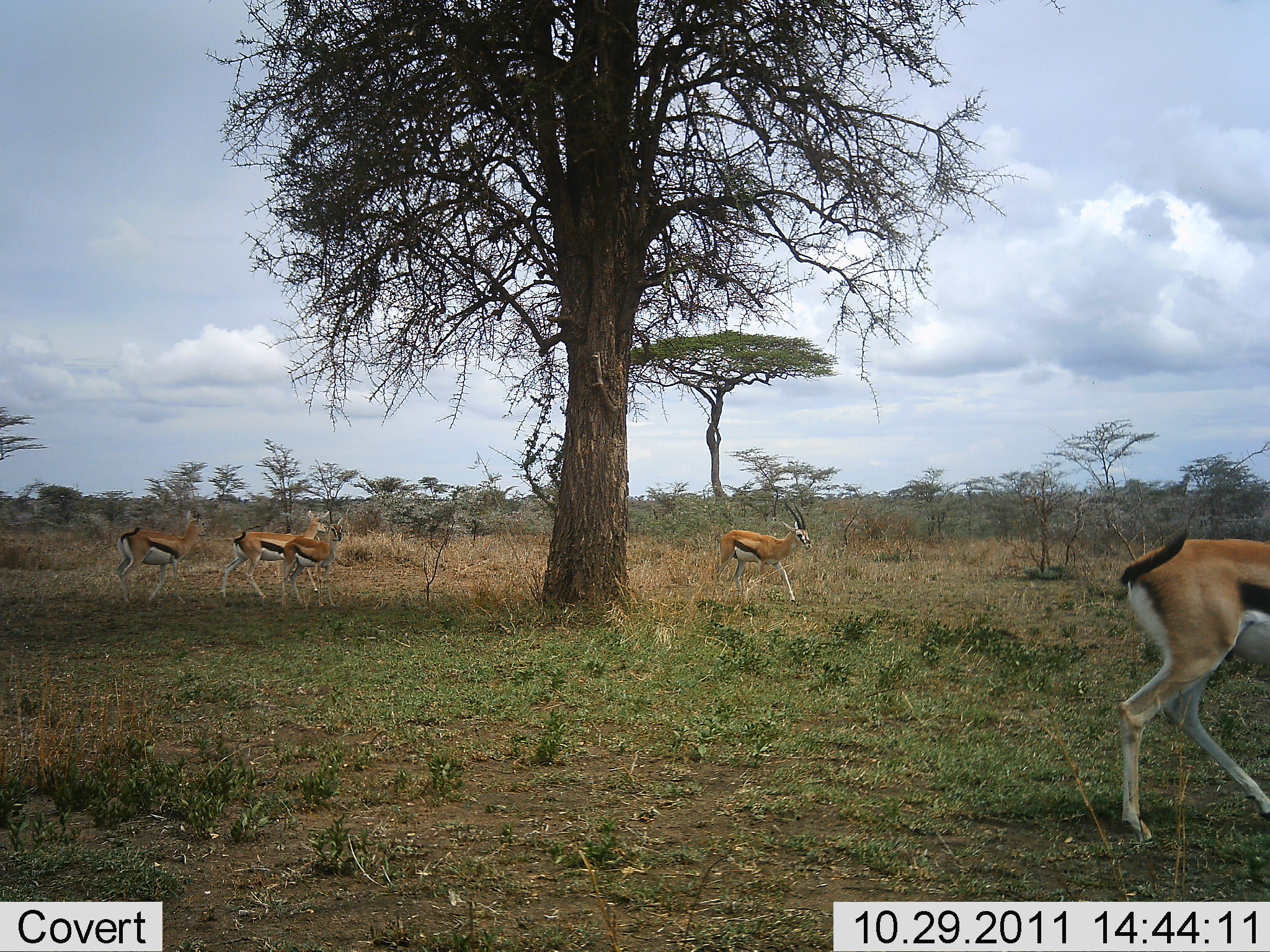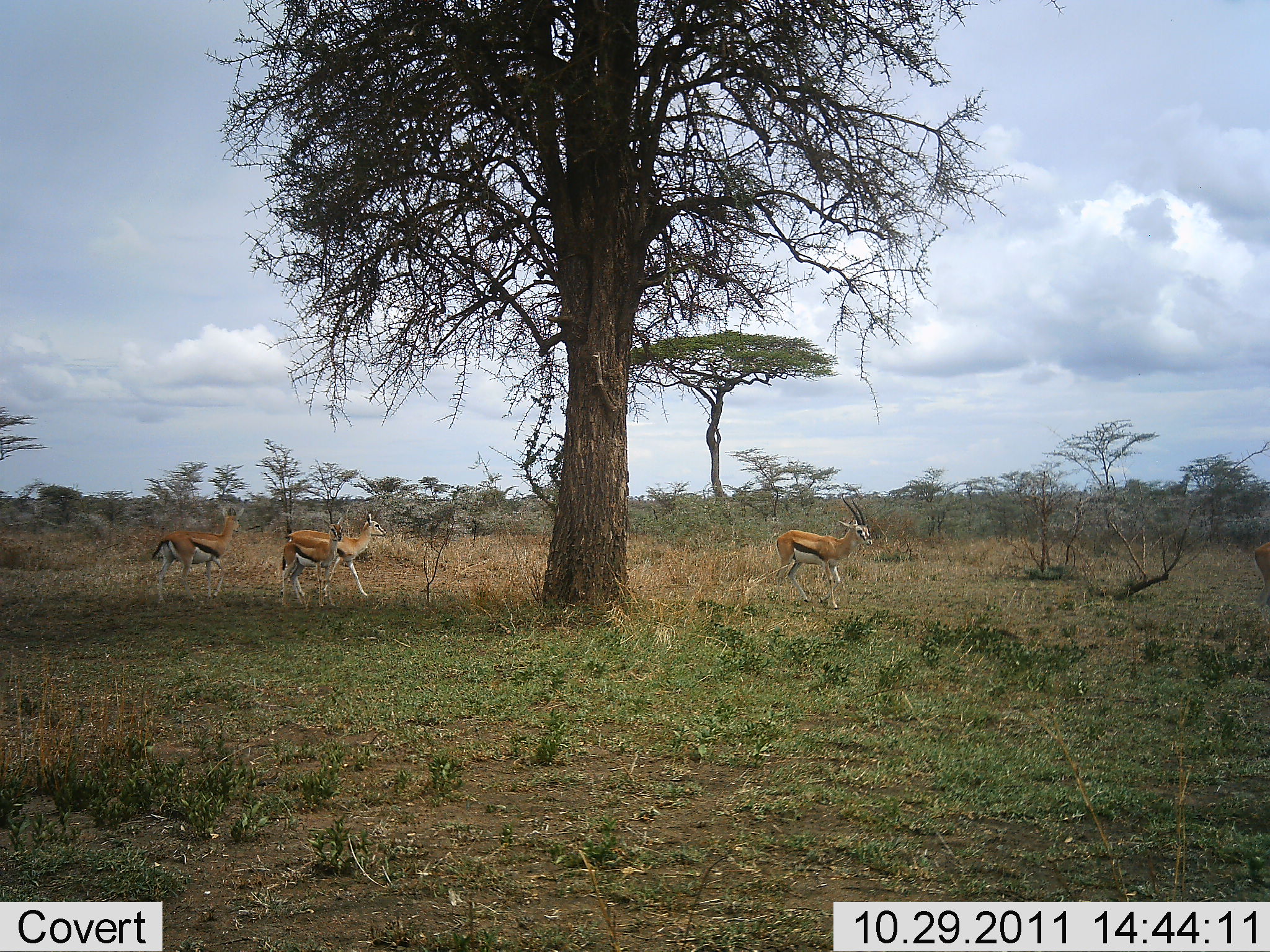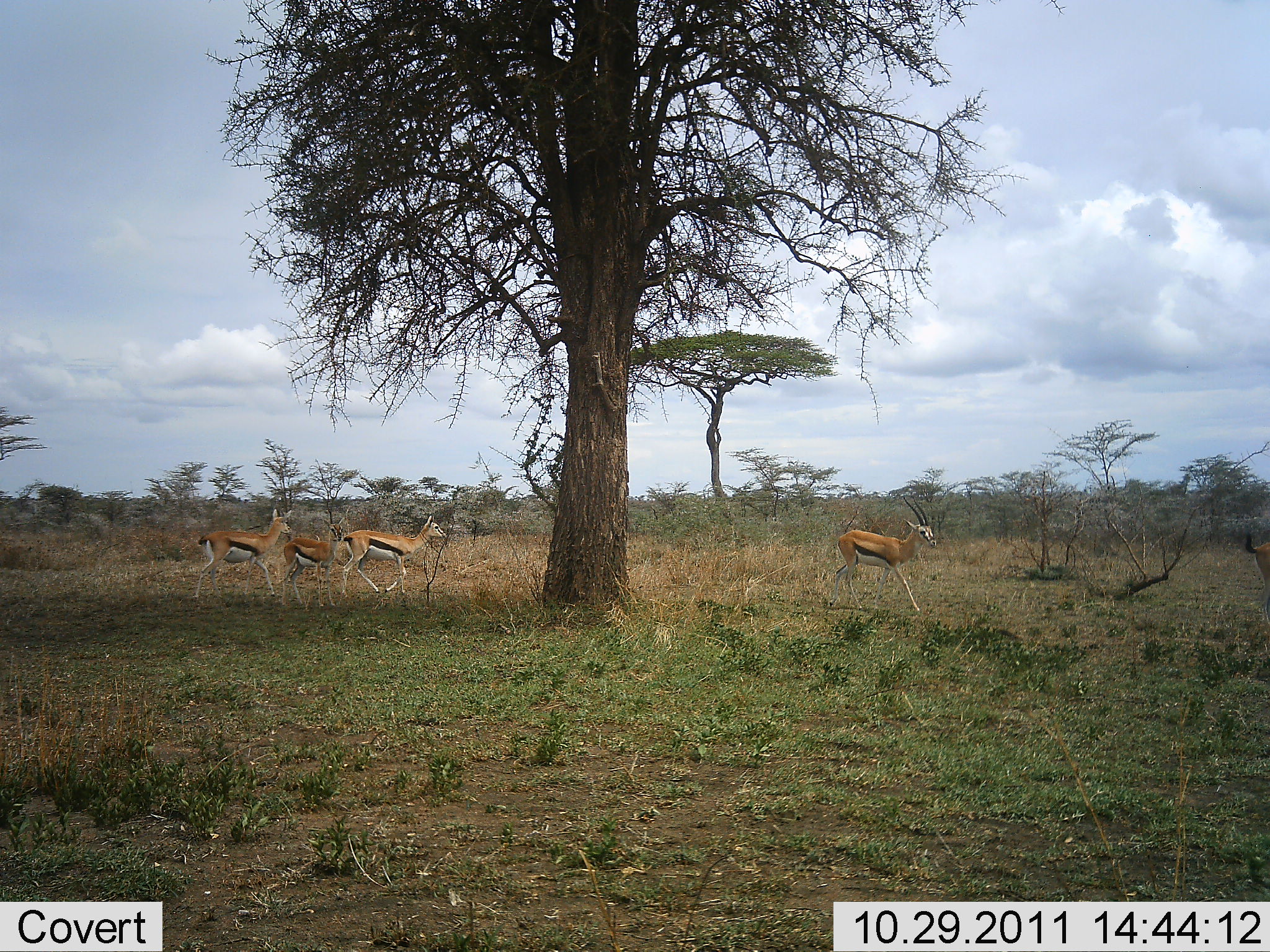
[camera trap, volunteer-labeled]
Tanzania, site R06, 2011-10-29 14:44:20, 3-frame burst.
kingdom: Animalia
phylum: Chordata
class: Mammalia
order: Artiodactyla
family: Bovidae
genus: Eudorcas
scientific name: Eudorcas thomsonii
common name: thomson's gazelle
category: gazellethomsons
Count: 4.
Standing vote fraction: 18%.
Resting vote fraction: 0%.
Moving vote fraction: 100%.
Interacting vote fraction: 0%.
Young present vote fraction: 0%.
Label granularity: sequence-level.